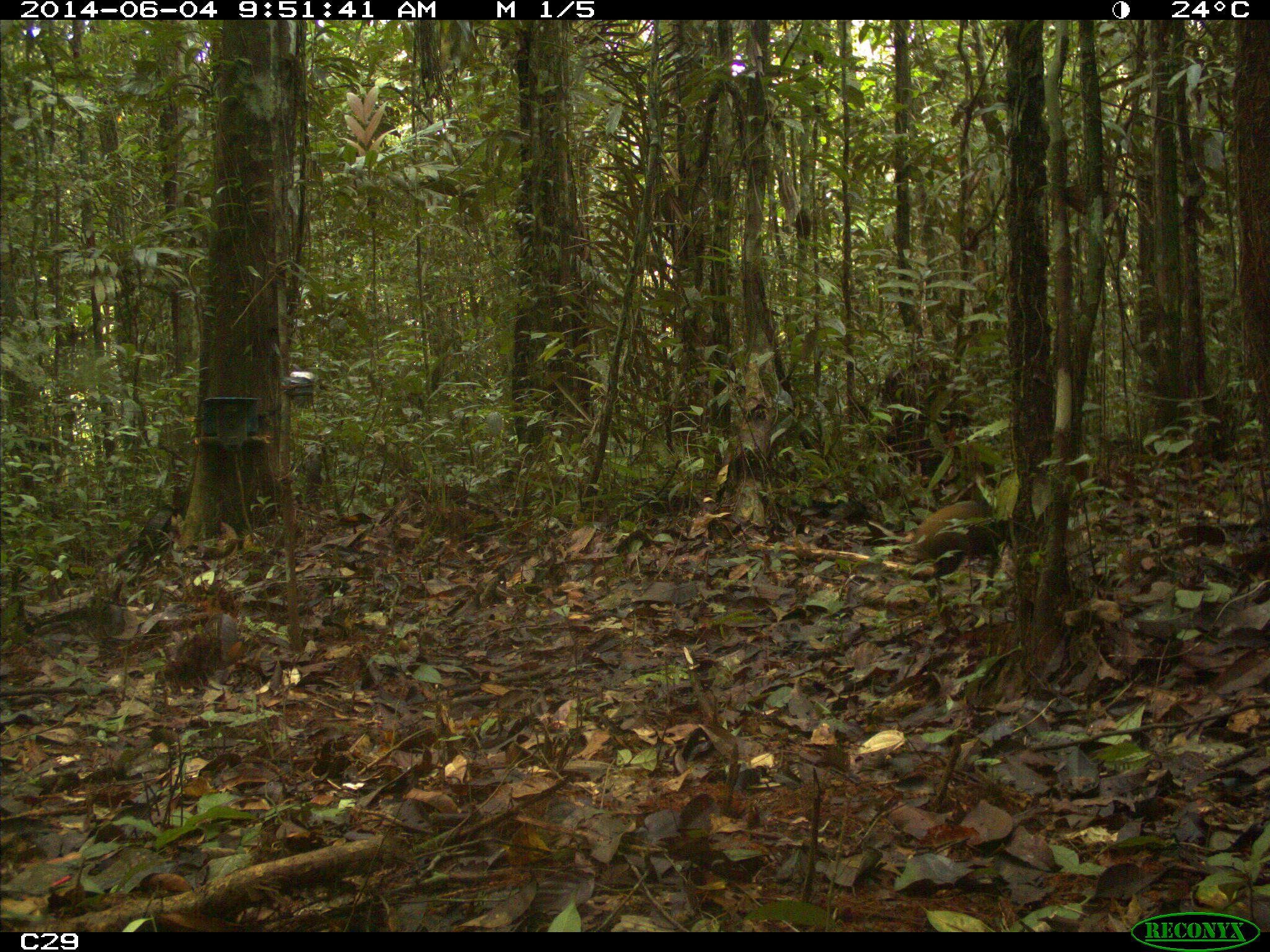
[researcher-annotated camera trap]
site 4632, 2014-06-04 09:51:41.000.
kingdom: Animalia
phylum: Chordata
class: Mammalia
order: Rodentia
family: Dasyproctidae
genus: Dasyprocta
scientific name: Dasyprocta leporina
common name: red-rumped agouti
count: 1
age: adult